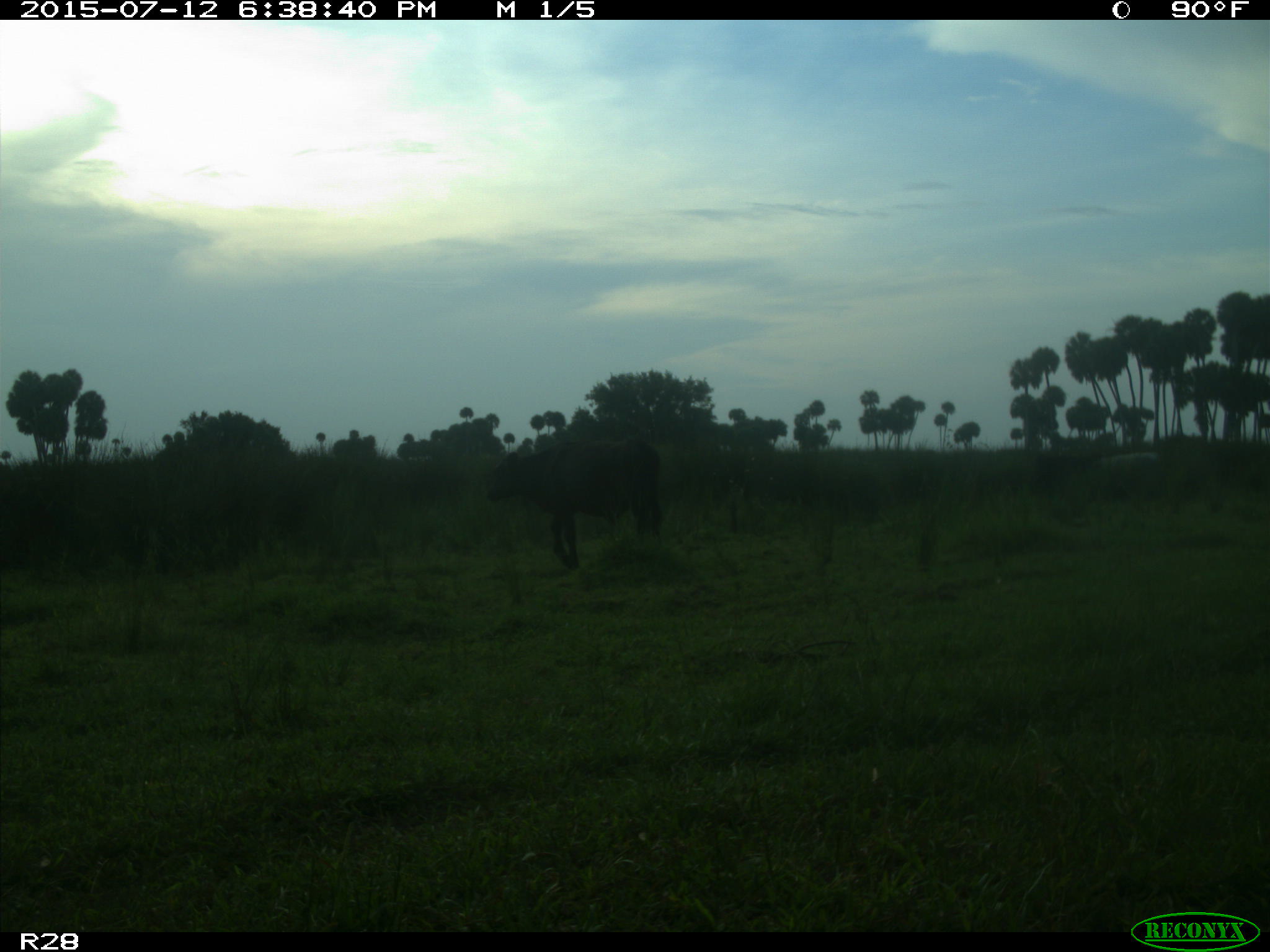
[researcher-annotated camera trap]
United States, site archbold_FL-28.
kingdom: Animalia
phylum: Chordata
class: Mammalia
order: Artiodactyla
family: Bovidae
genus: Bos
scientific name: Bos taurus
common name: domestic cow